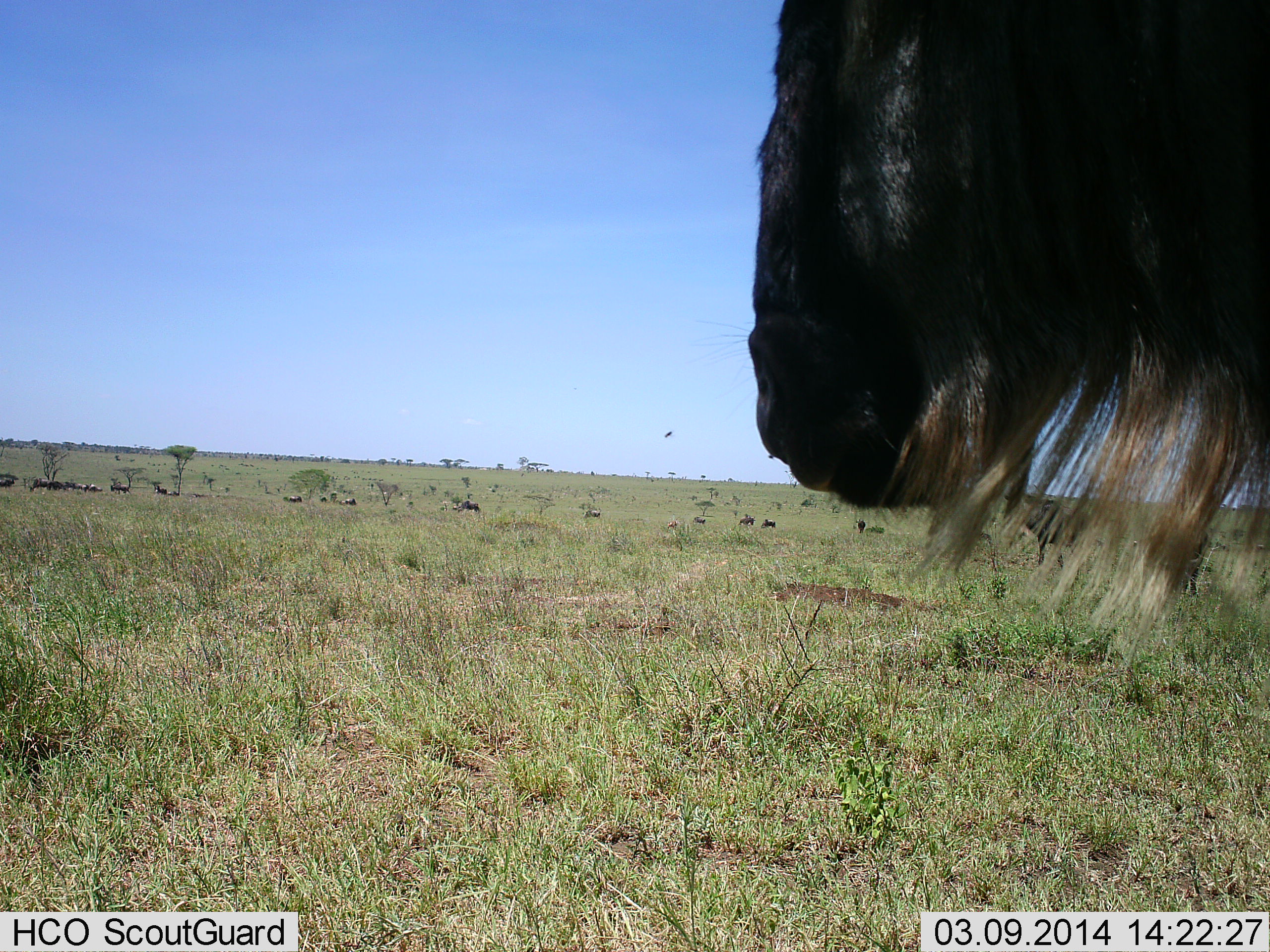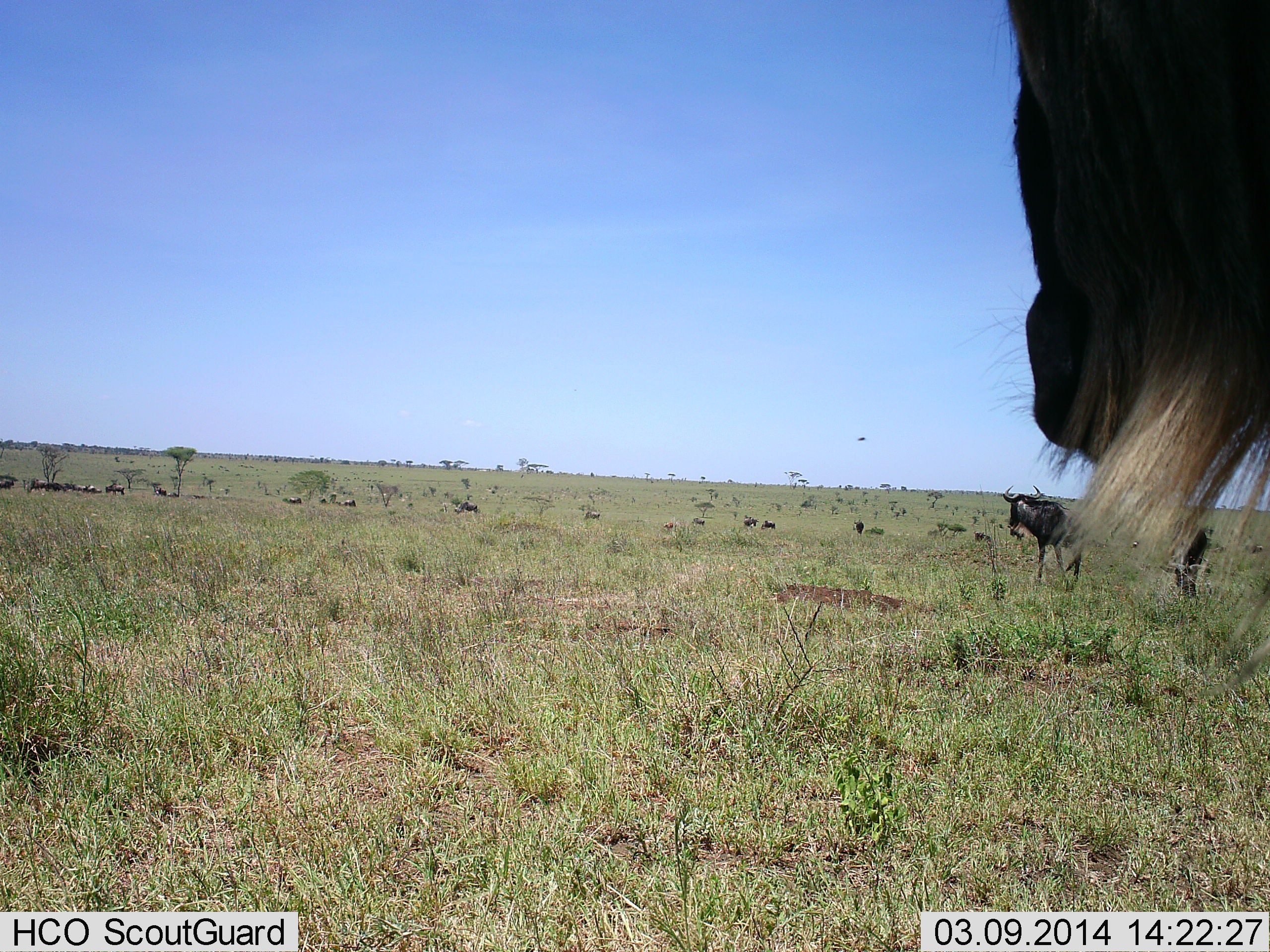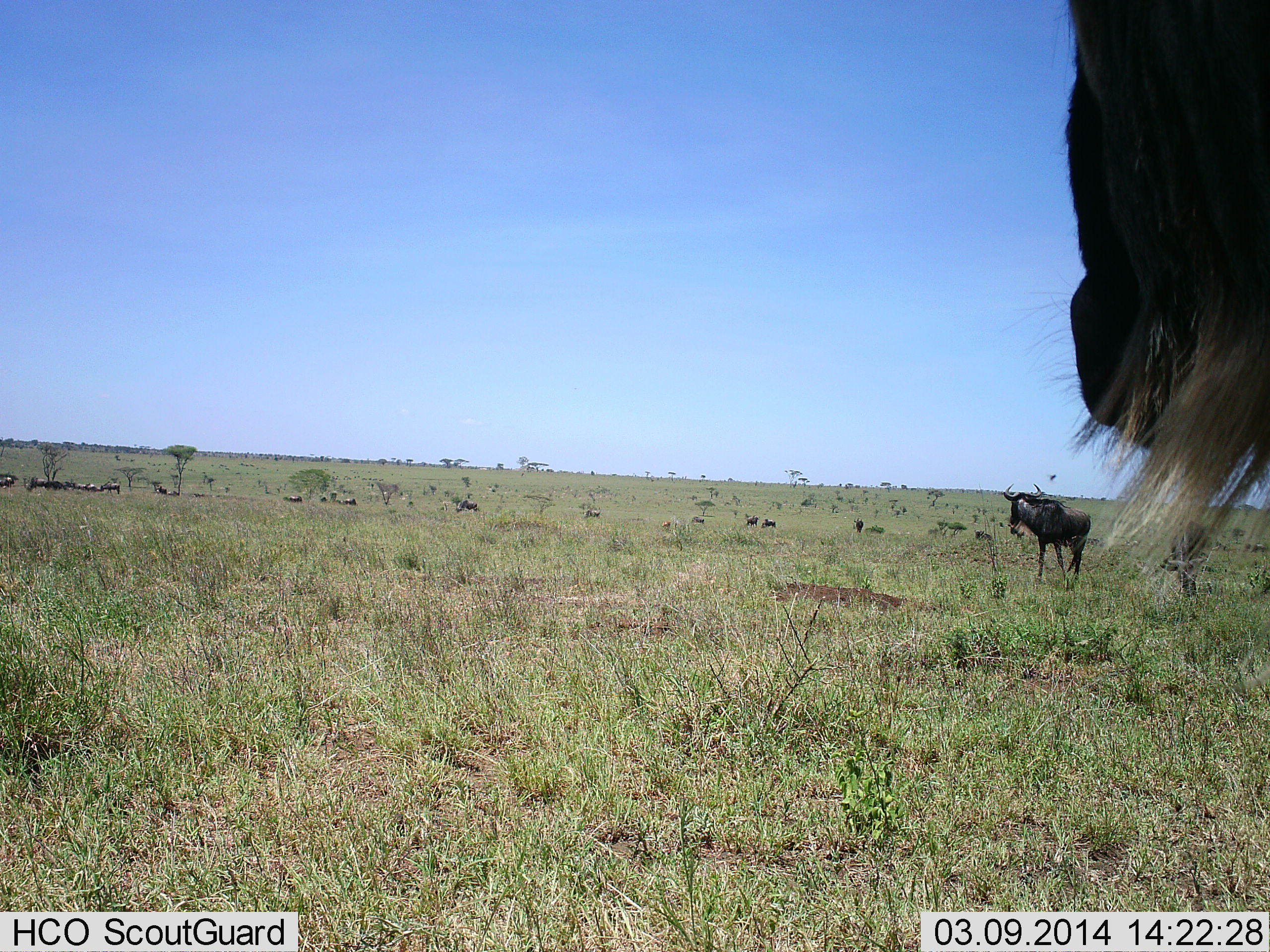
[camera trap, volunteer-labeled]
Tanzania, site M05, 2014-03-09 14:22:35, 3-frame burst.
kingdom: Animalia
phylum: Chordata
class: Mammalia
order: Artiodactyla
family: Bovidae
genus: Connochaetes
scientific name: Connochaetes taurinus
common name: blue wildebeest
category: wildebeest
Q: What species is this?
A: Wildebeest (blue wildebeest) (Connochaetes taurinus).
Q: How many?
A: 11-50.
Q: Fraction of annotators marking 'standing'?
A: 82%.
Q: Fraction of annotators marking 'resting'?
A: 9%.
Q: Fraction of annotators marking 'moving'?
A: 73%.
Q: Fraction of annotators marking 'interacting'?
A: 0%.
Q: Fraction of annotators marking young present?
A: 0%.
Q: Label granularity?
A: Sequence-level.